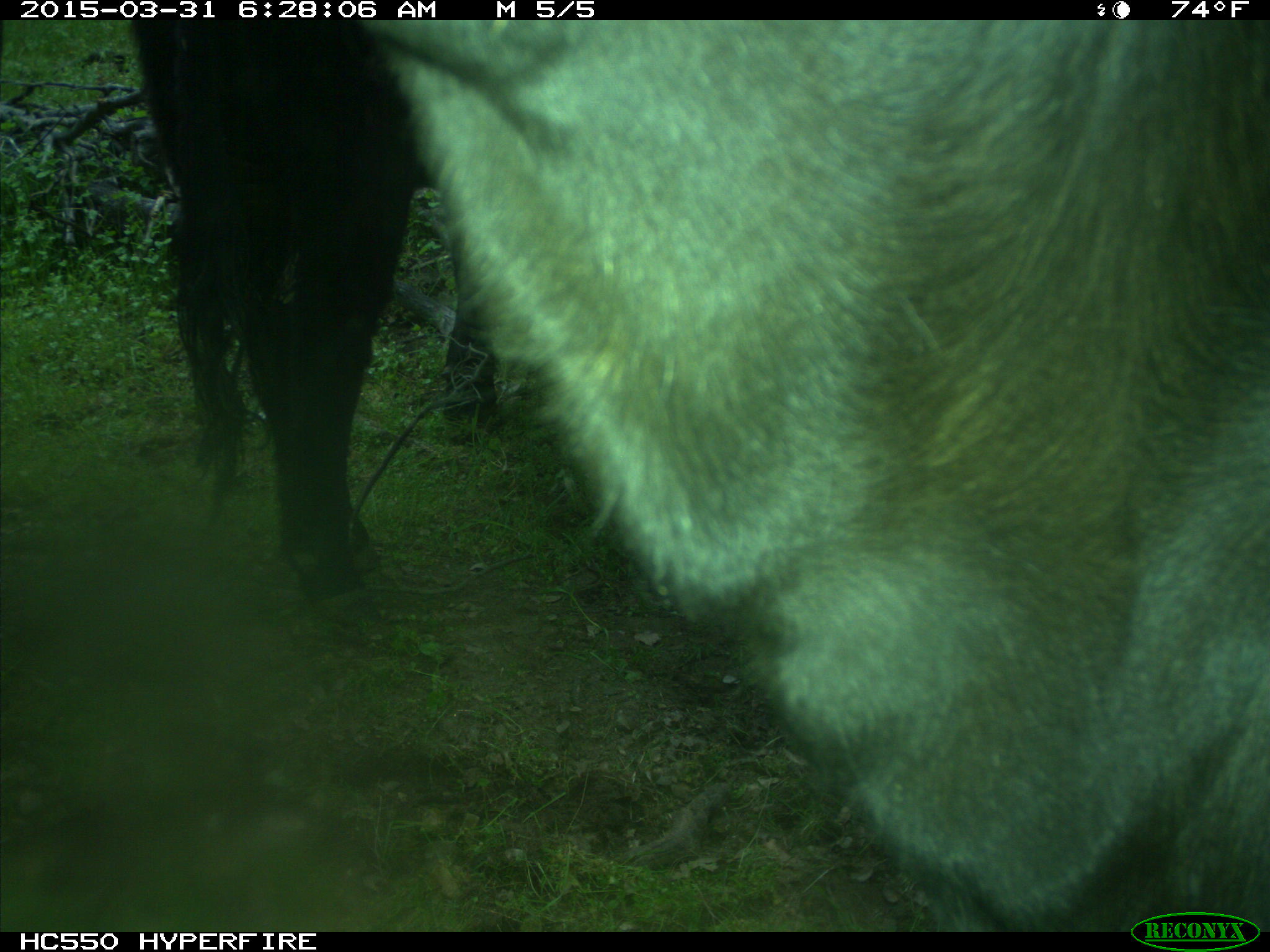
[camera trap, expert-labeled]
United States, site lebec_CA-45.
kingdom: Animalia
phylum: Chordata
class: Mammalia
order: Artiodactyla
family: Bovidae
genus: Bos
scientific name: Bos taurus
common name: domestic cow